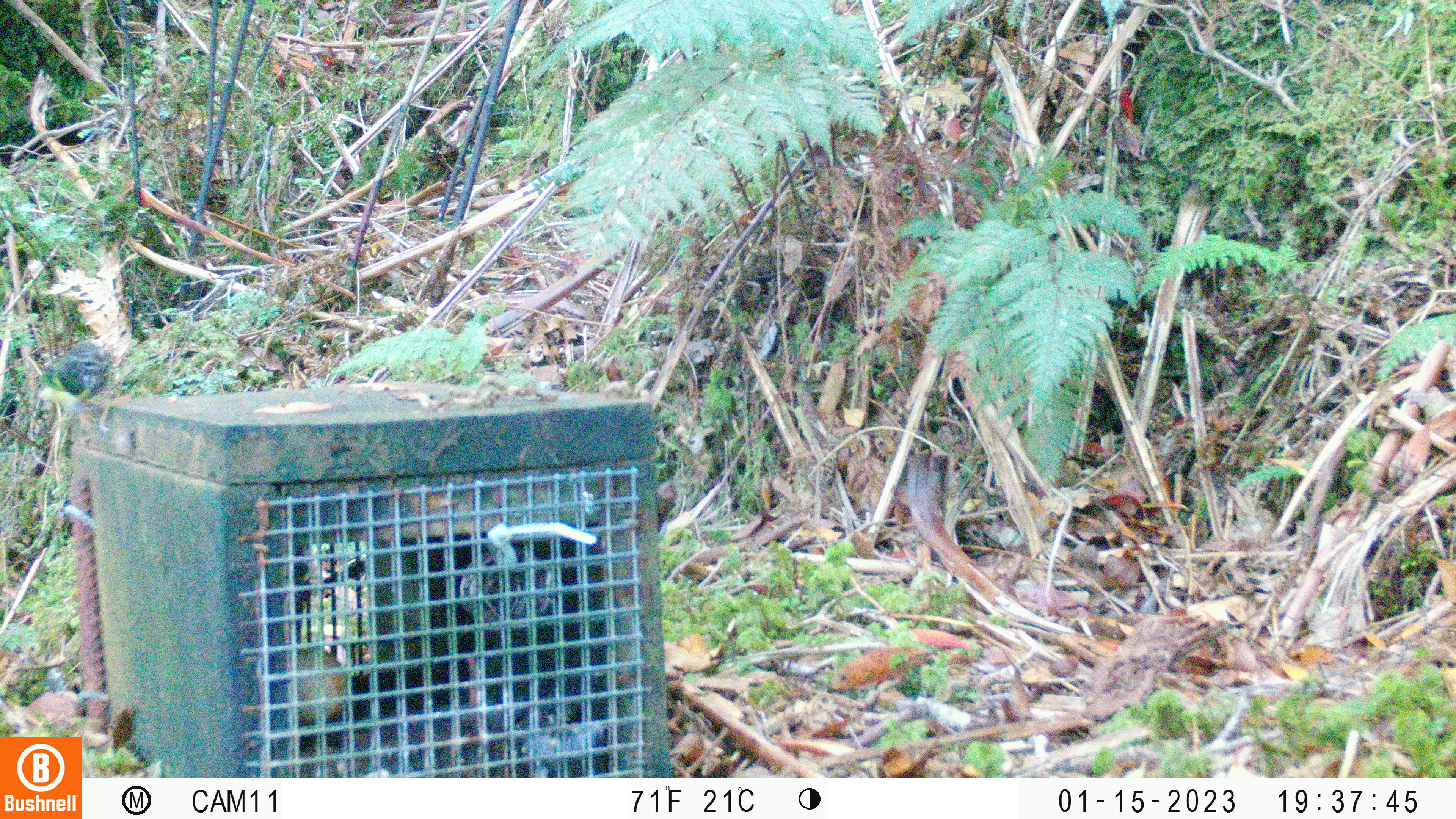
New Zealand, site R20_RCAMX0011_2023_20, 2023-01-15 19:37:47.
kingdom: Animalia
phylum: Chordata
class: Aves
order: Passeriformes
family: Acanthisittidae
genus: Acanthisitta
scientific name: Acanthisitta chloris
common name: rifleman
Rifleman (Acanthisitta chloris).